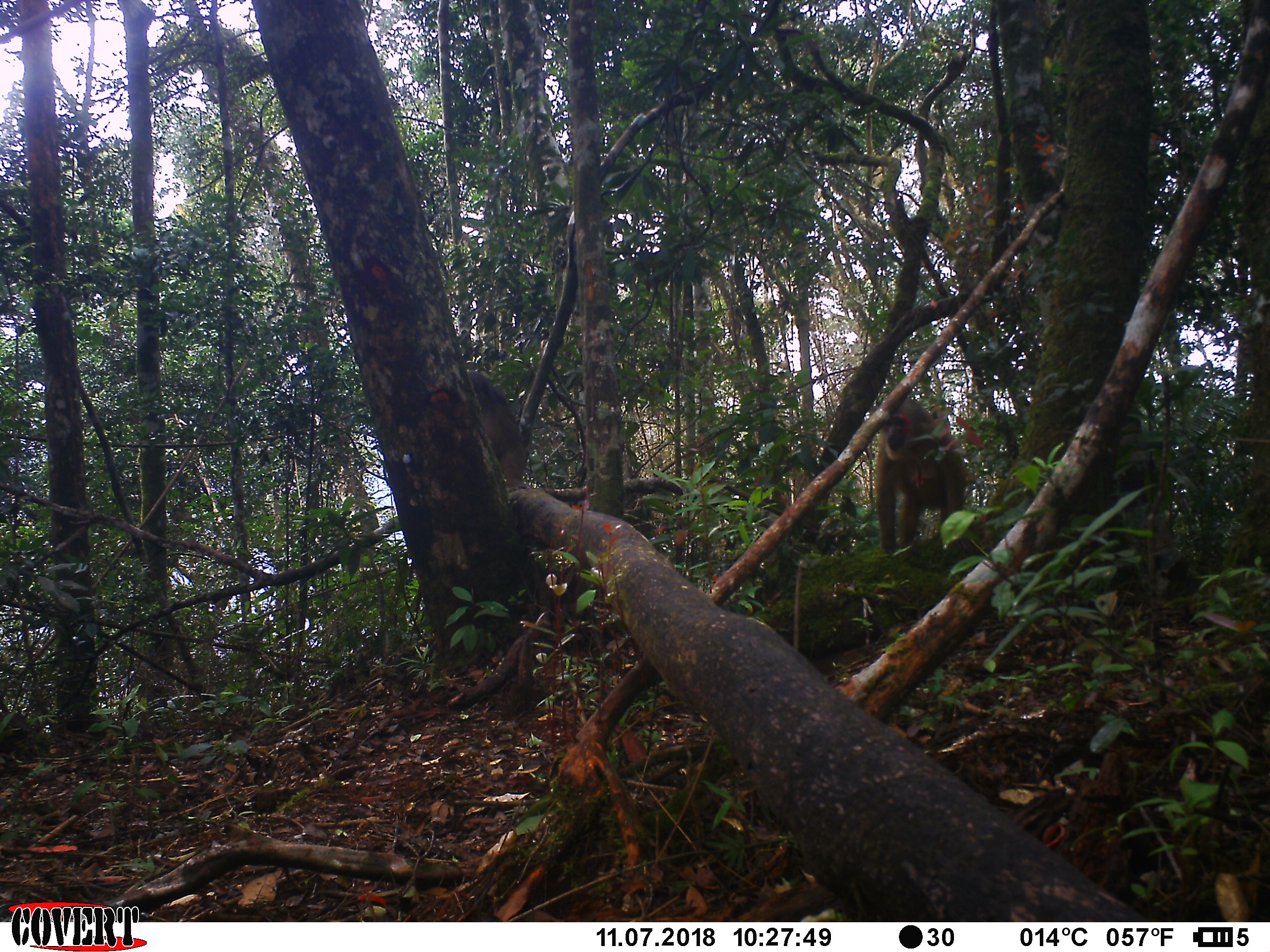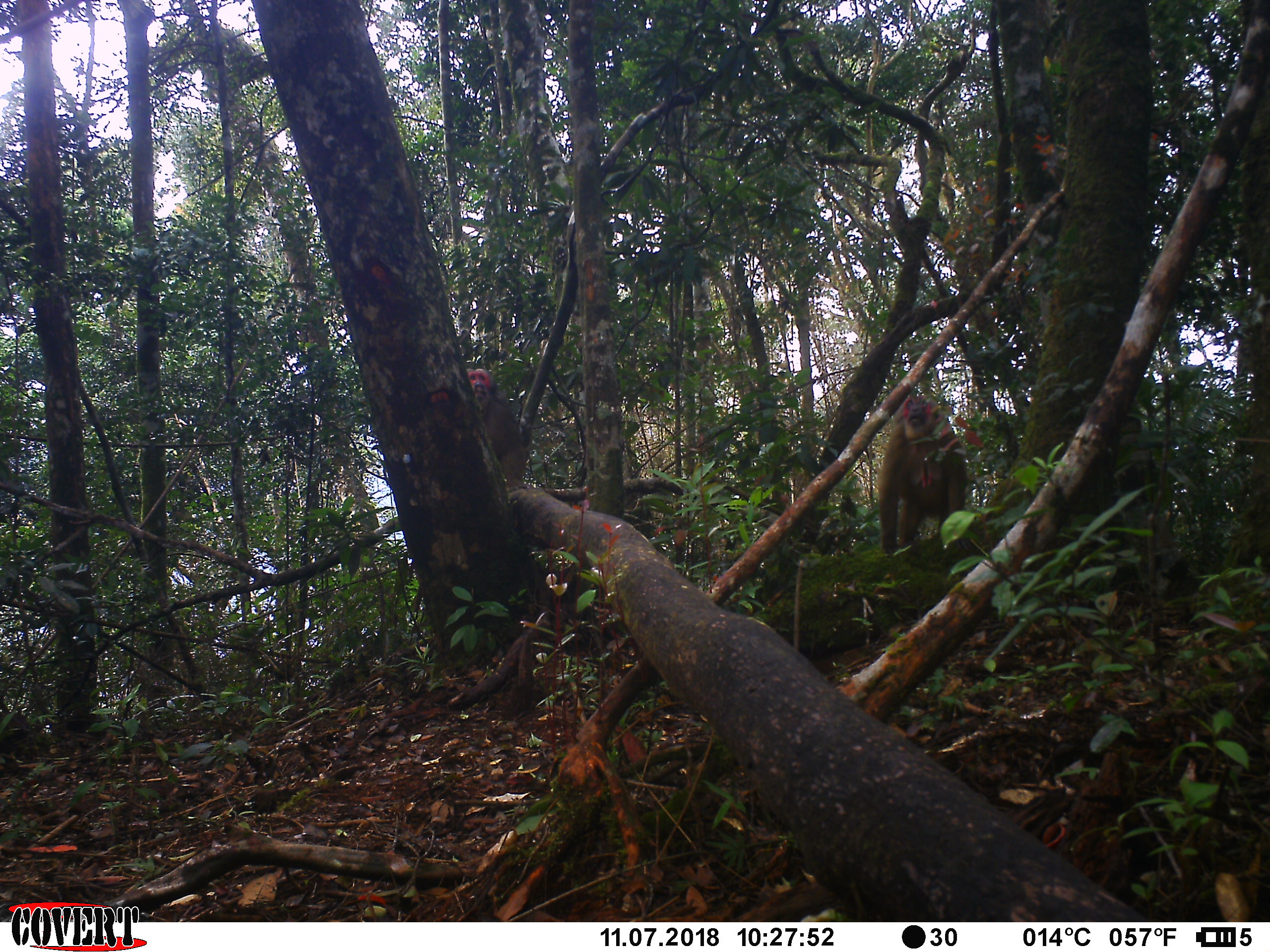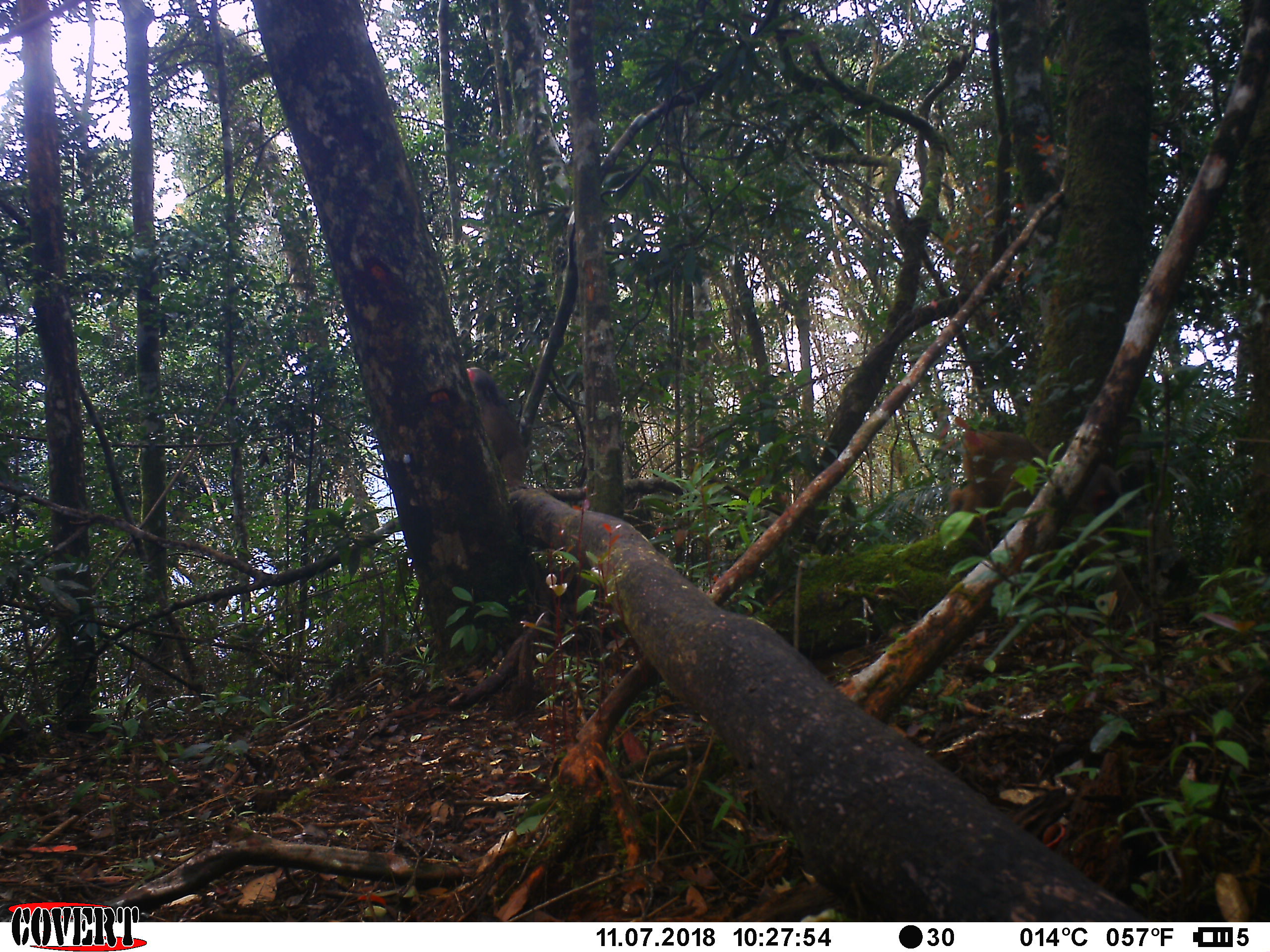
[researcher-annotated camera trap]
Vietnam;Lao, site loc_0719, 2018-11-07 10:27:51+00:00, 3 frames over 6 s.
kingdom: Animalia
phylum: Chordata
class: Mammalia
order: Primates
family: Cercopithecidae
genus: Macaca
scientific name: Macaca arctoides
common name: stump-tailed macaque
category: stump tailed macaque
Stump tailed macaque (stump-tailed macaque) (Macaca arctoides). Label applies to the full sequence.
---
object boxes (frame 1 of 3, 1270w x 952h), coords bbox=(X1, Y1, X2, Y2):
stump tailed macaque: bbox=(873, 398, 968, 554); bbox=(467, 369, 529, 488)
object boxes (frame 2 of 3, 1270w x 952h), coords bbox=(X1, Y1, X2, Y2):
stump tailed macaque: bbox=(877, 395, 965, 553); bbox=(467, 368, 528, 492)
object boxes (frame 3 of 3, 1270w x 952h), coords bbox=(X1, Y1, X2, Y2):
stump tailed macaque: bbox=(947, 430, 1131, 552); bbox=(466, 367, 528, 492)